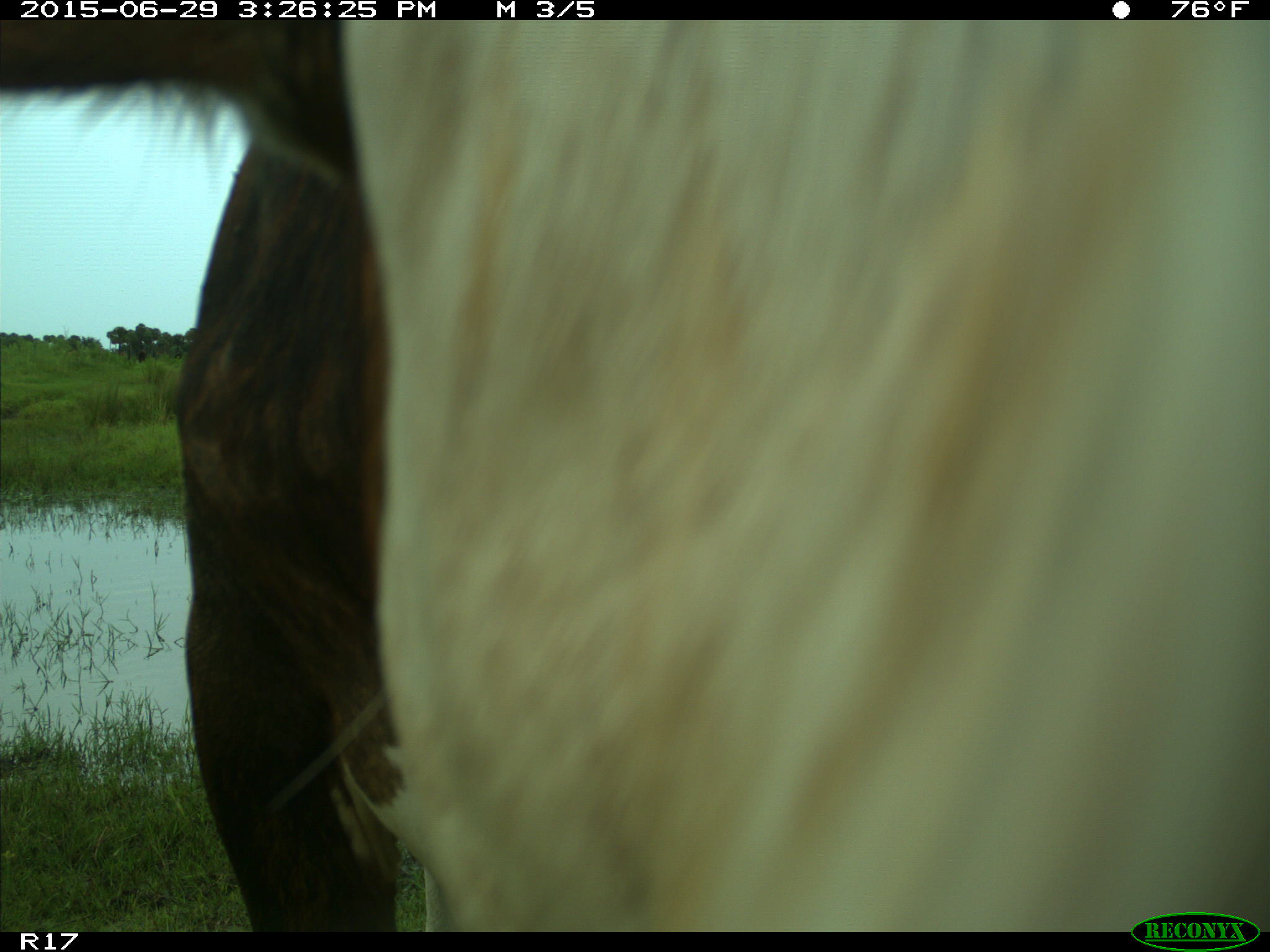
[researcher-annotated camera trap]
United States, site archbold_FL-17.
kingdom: Animalia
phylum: Chordata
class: Mammalia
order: Artiodactyla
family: Bovidae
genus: Bos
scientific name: Bos taurus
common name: domestic cow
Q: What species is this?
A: Bos taurus (domestic cow).